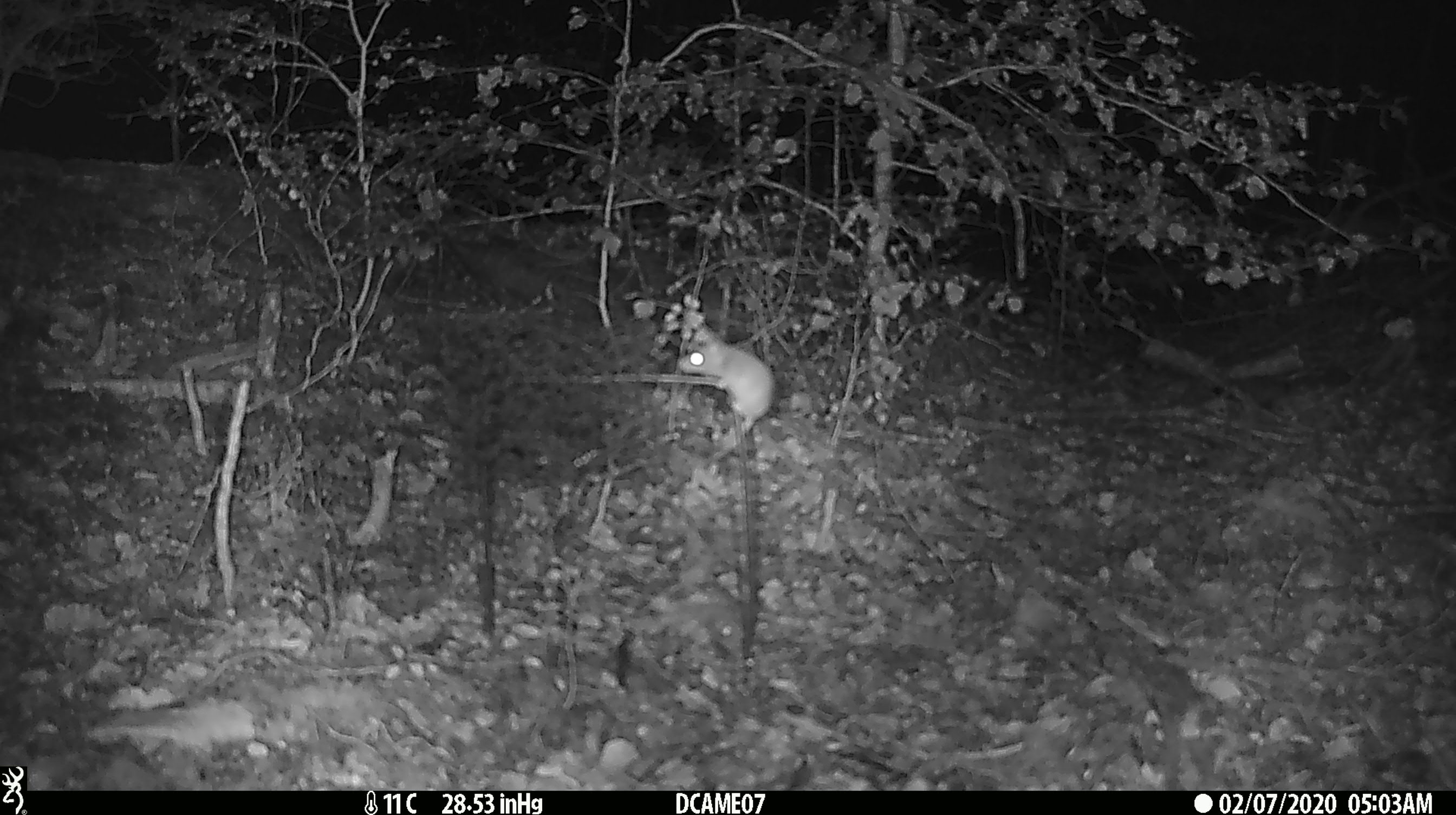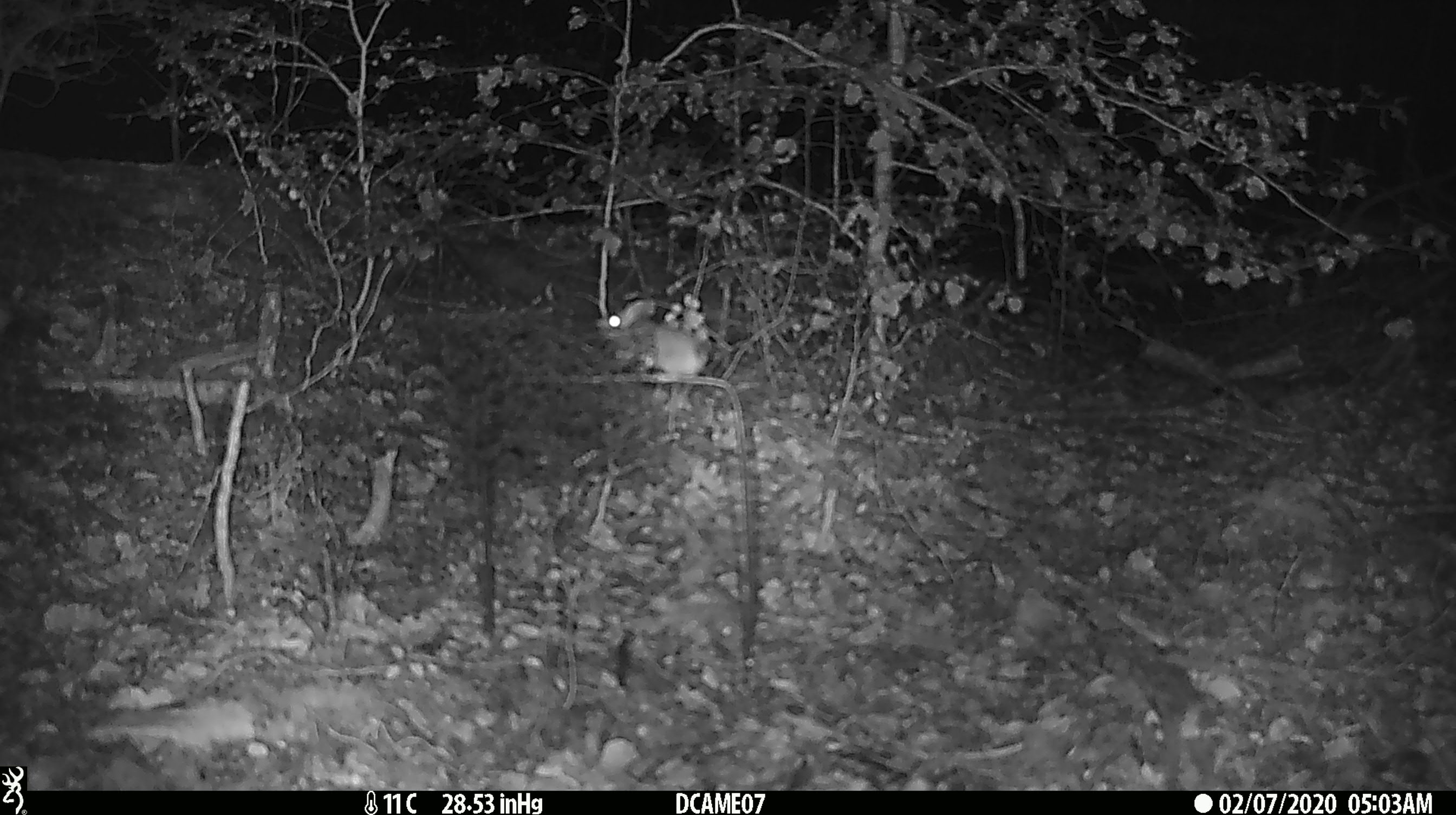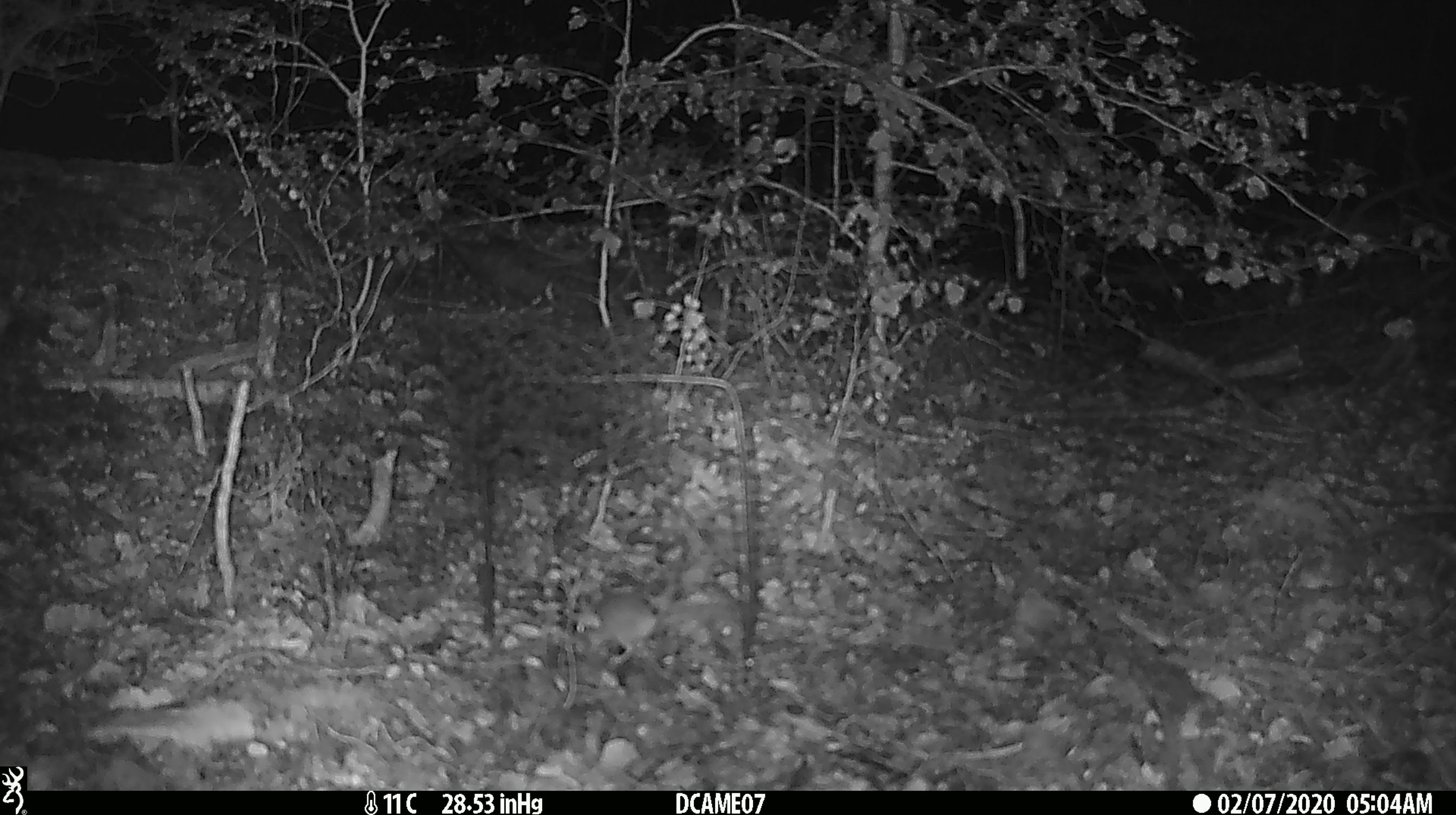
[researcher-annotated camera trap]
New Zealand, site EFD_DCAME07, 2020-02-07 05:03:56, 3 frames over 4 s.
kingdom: Animalia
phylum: Chordata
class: Mammalia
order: Rodentia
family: Muridae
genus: Mus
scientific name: Mus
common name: mouse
Mouse (Mus).